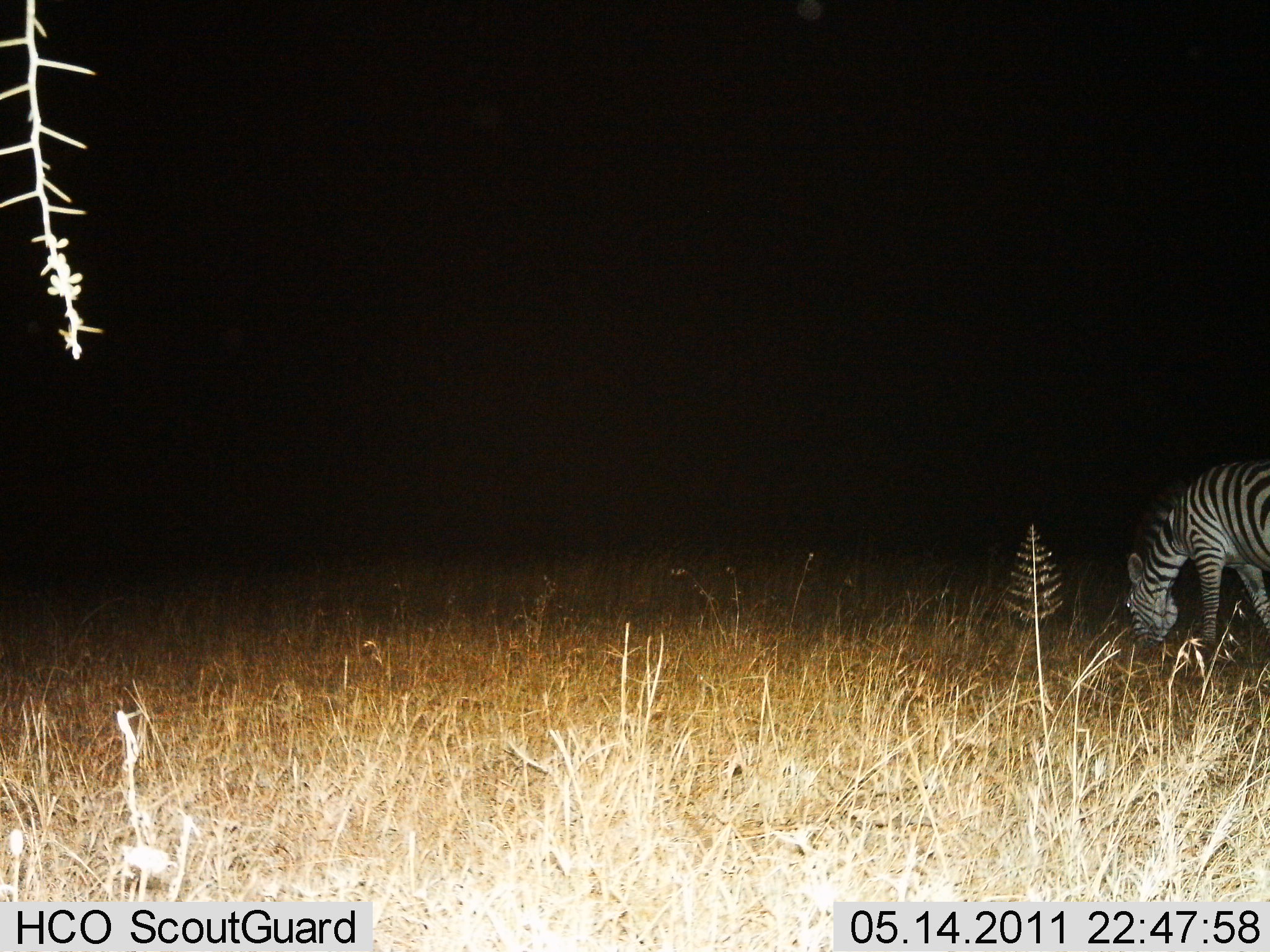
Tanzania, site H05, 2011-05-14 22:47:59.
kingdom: Animalia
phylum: Chordata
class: Mammalia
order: Perissodactyla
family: Equidae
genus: Equus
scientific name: Equus quagga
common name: plains zebra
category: zebra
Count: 1.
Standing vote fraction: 7%.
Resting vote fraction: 0%.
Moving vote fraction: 0%.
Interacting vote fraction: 0%.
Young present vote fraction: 0%.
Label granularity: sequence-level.